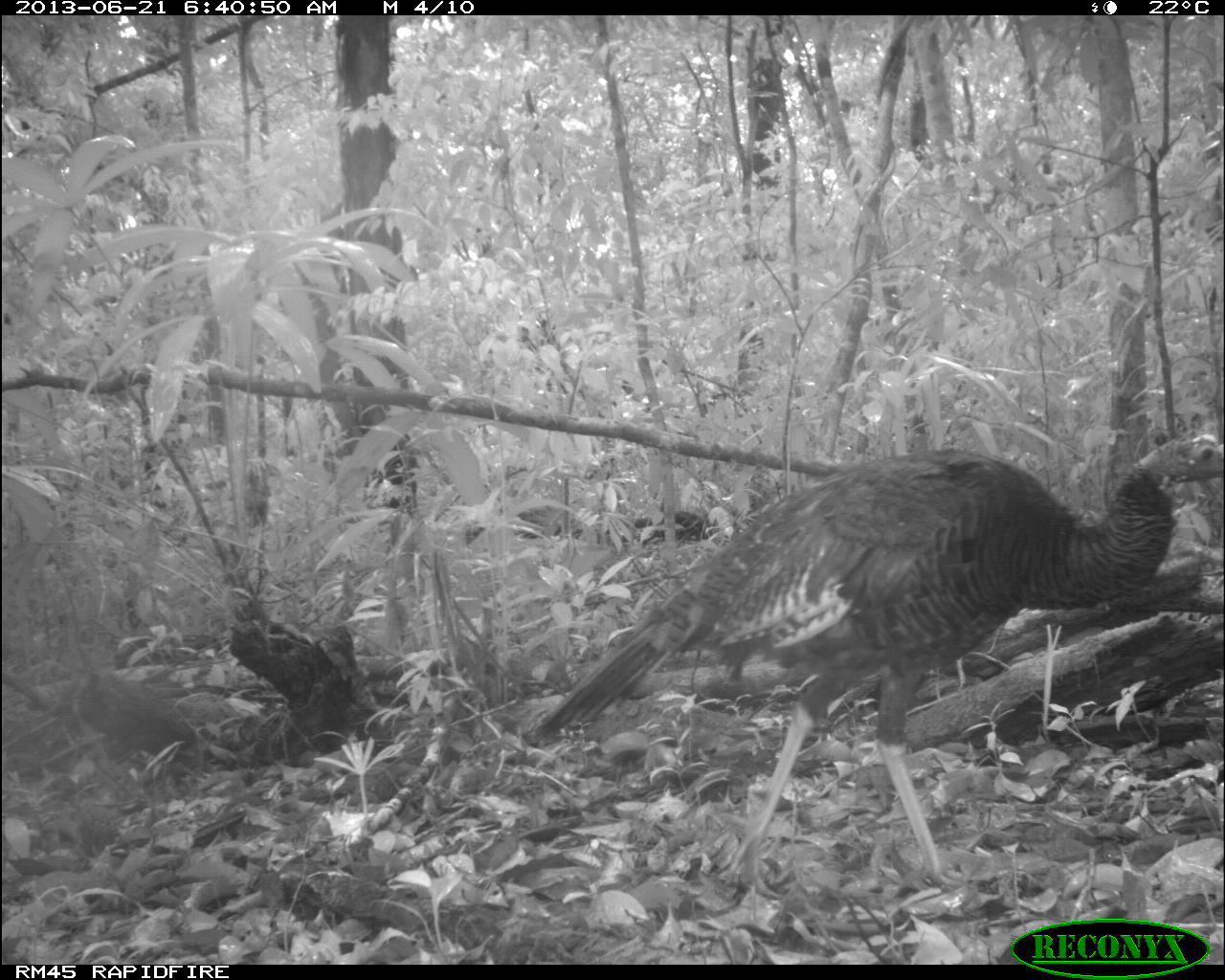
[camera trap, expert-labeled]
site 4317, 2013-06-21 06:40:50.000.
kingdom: Animalia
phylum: Chordata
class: Aves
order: Galliformes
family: Phasianidae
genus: Meleagris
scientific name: Meleagris ocellata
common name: ocellated turkey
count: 1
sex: female